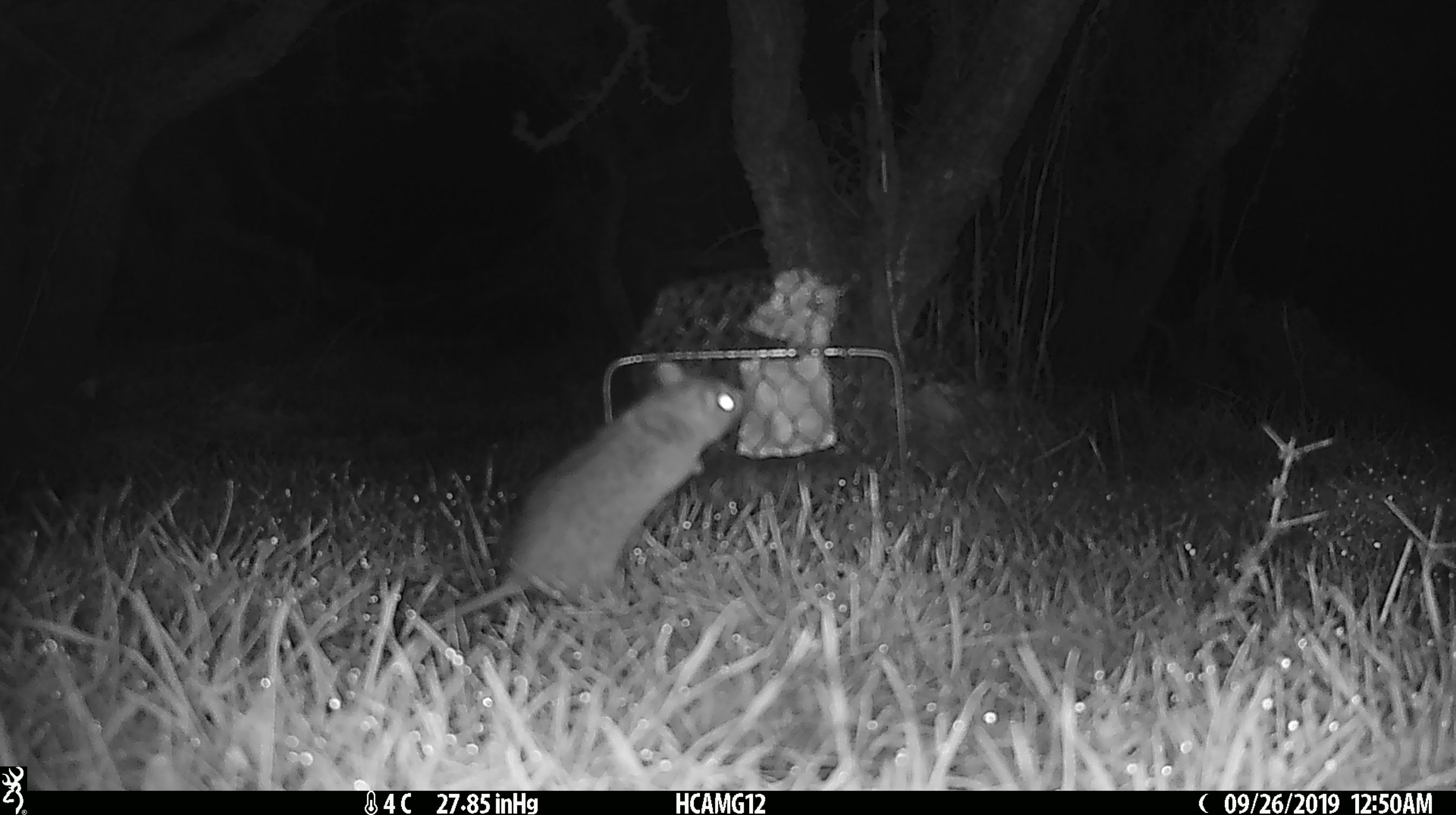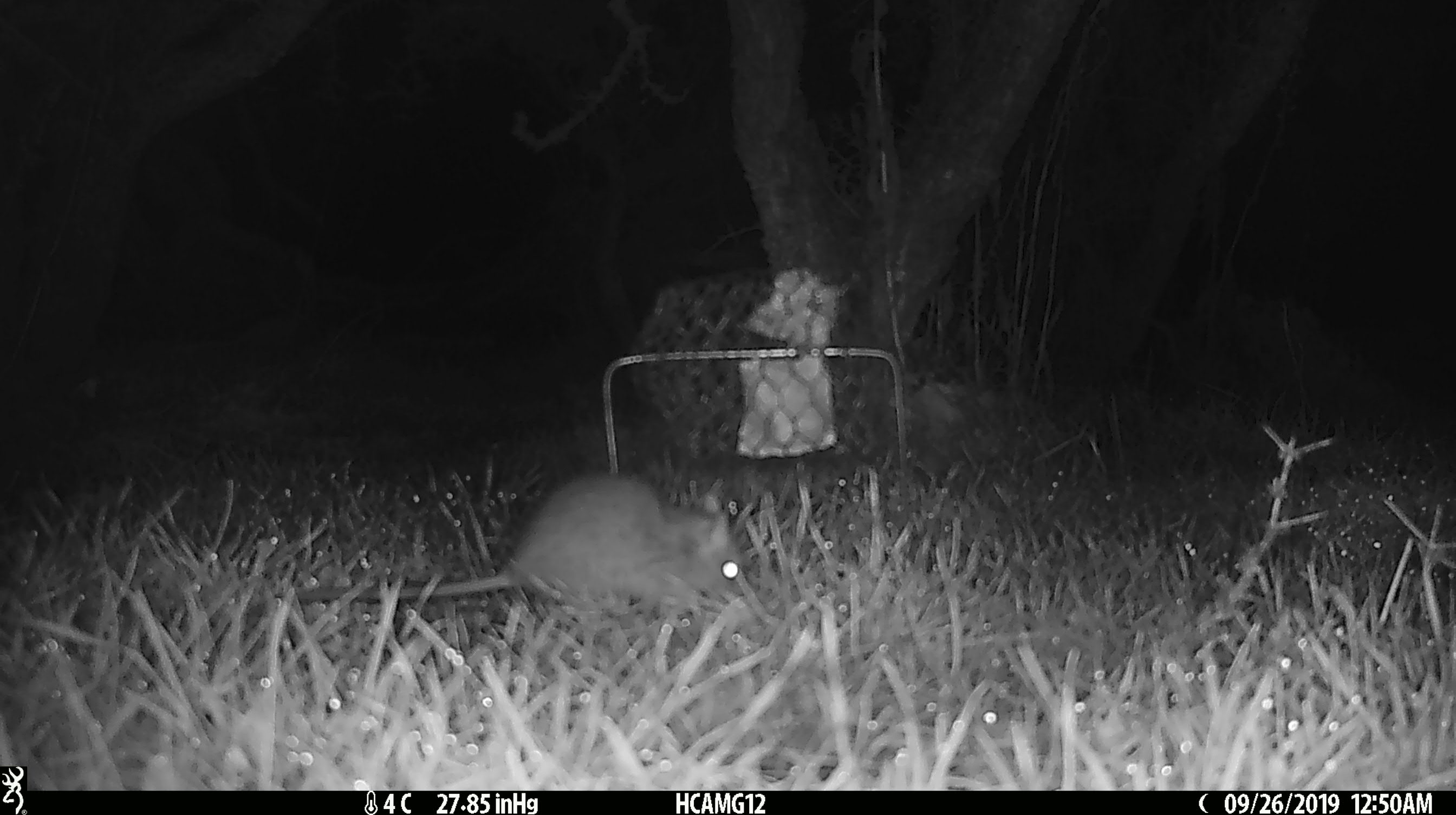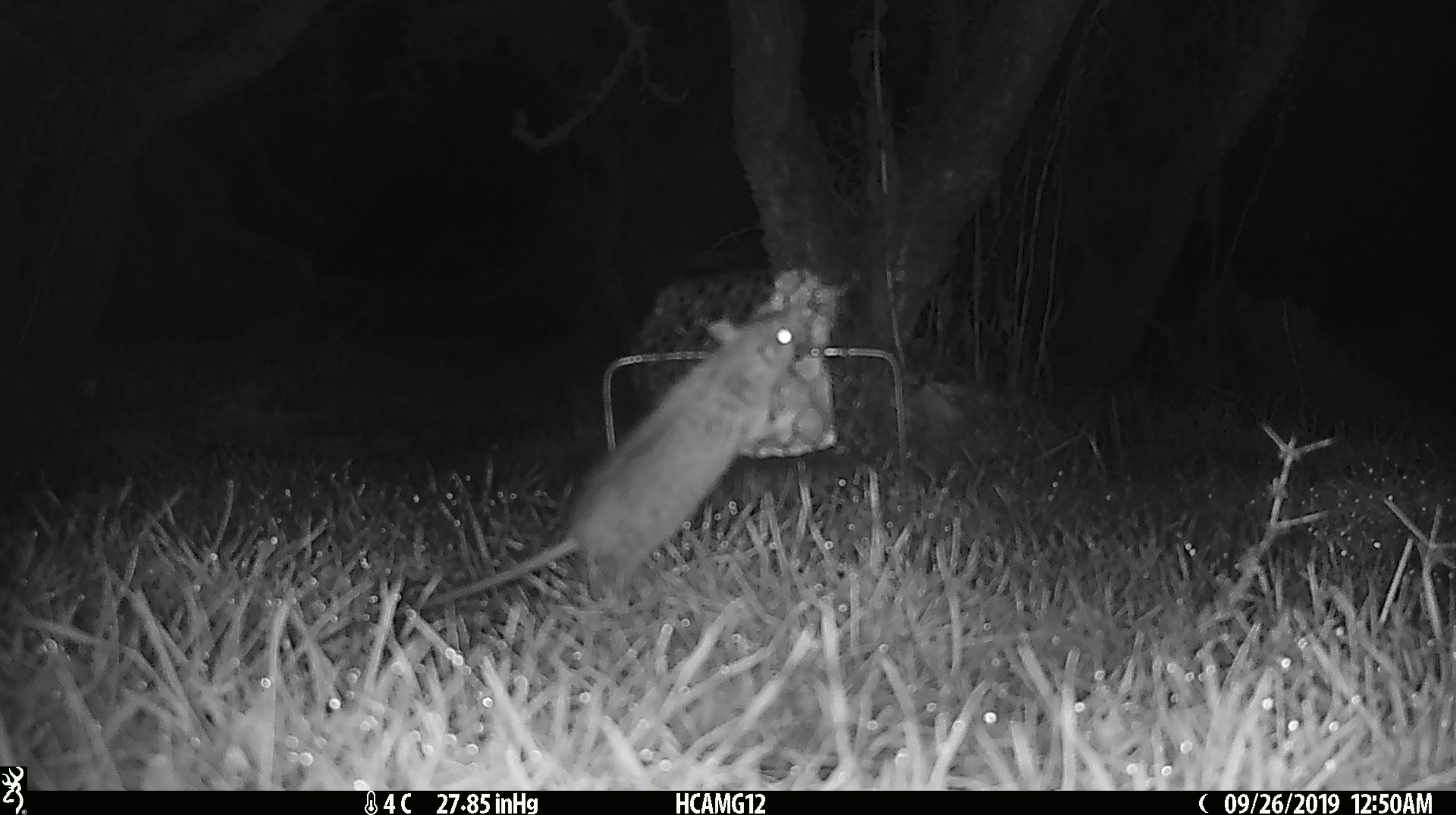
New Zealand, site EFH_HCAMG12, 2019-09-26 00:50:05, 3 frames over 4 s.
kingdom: Animalia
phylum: Chordata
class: Mammalia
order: Rodentia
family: Muridae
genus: Mus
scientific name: Mus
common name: mouse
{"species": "mouse (Mus)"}